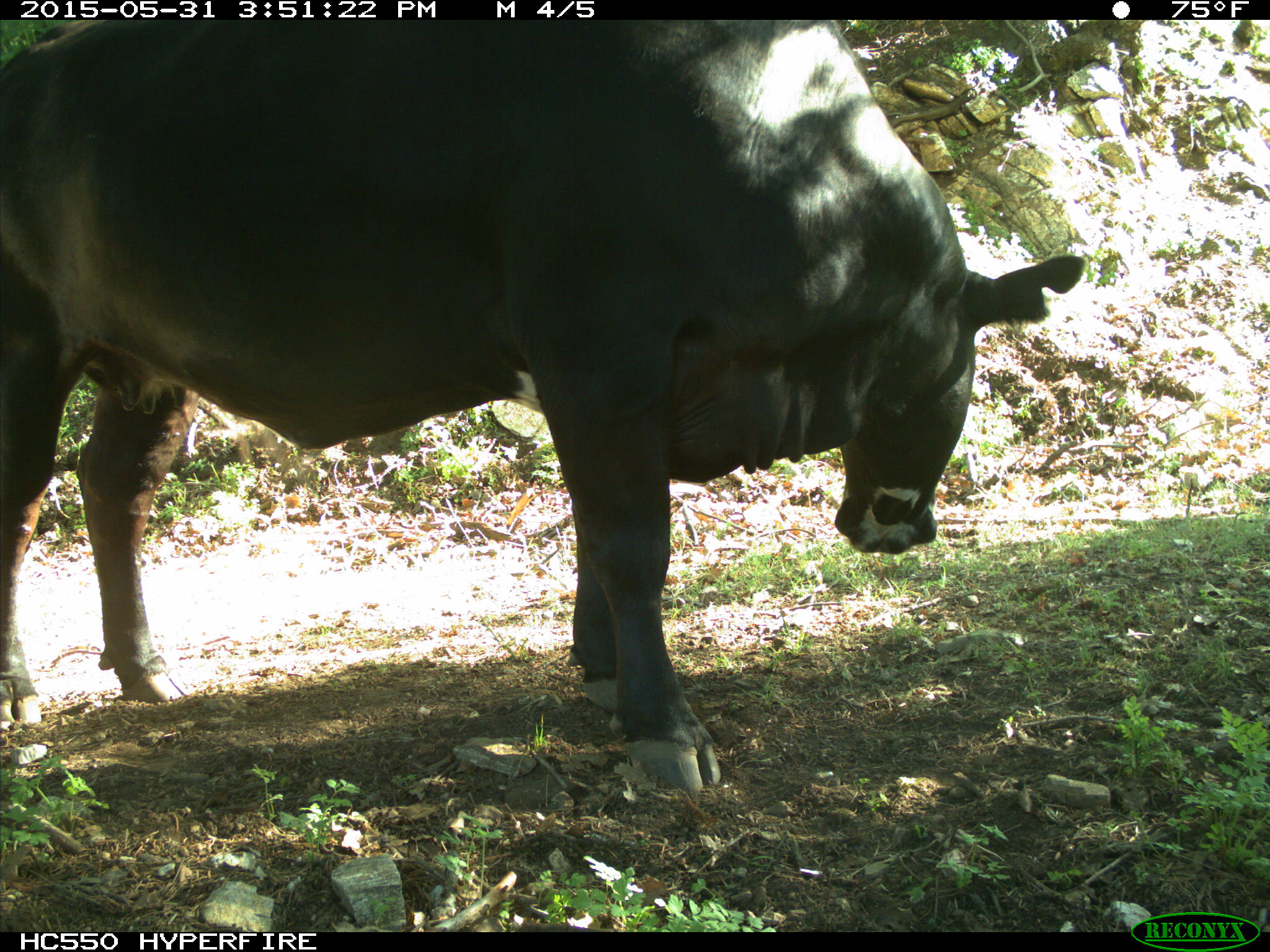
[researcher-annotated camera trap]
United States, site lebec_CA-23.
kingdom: Animalia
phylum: Chordata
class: Mammalia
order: Artiodactyla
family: Bovidae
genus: Bos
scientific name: Bos taurus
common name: domestic cow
Bos taurus (domestic cow).